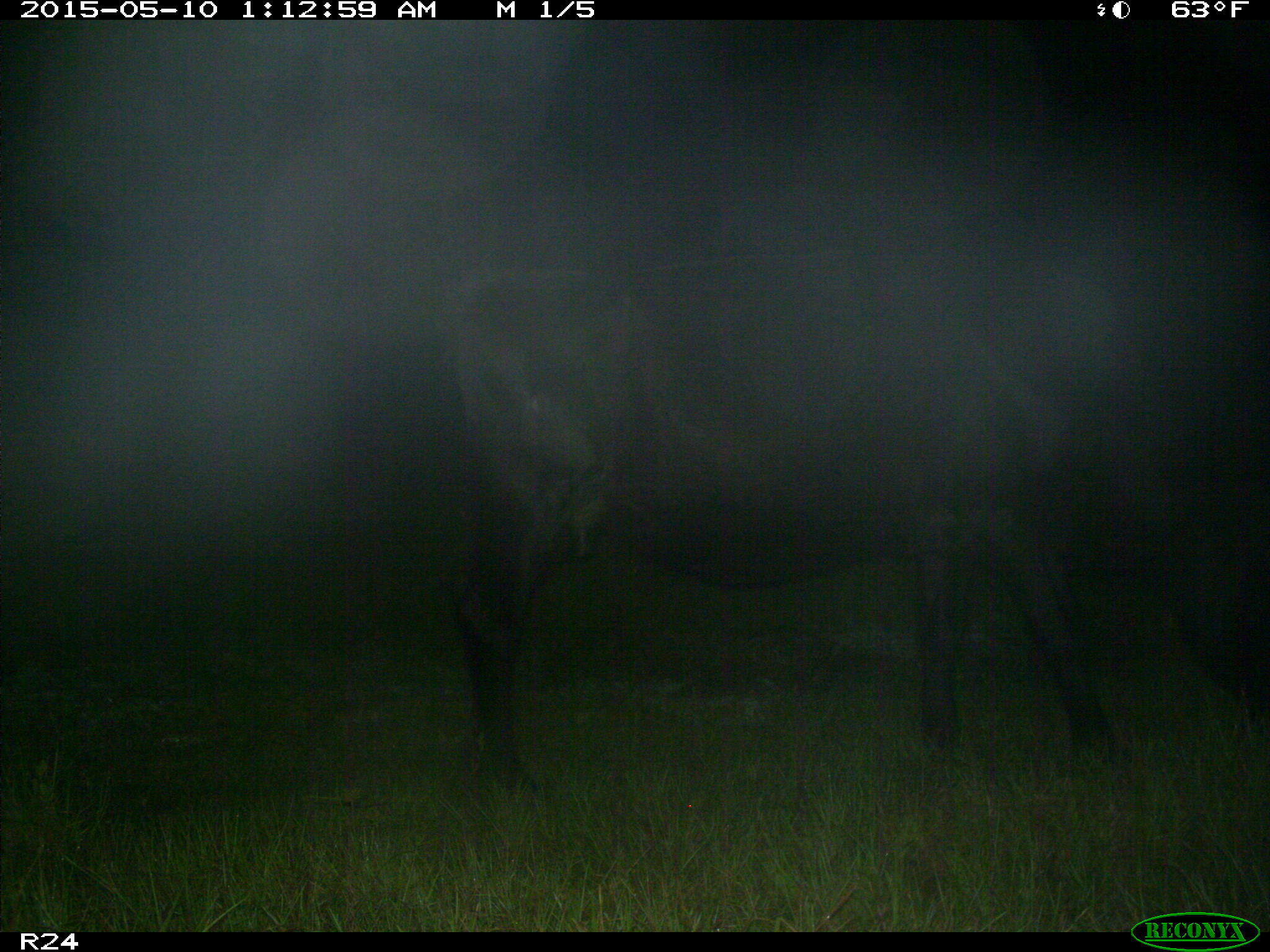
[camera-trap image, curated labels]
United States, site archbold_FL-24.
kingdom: Animalia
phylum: Chordata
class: Mammalia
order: Artiodactyla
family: Bovidae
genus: Bos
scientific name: Bos taurus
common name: domestic cow